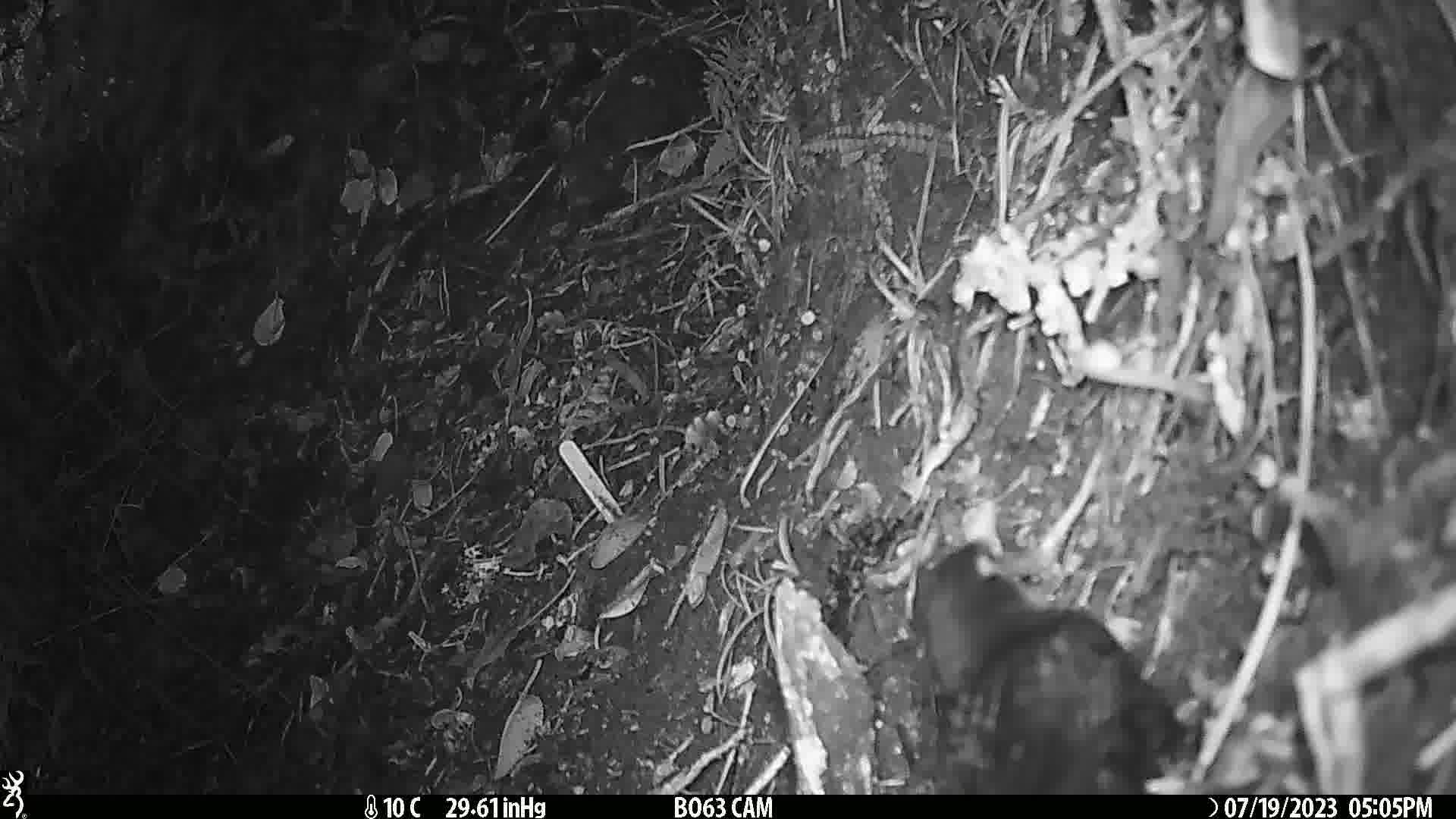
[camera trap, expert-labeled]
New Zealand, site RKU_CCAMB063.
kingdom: Animalia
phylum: Chordata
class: Aves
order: Passeriformes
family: Turdidae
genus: Turdus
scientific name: Turdus merula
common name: eurasian blackbird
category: blackbird